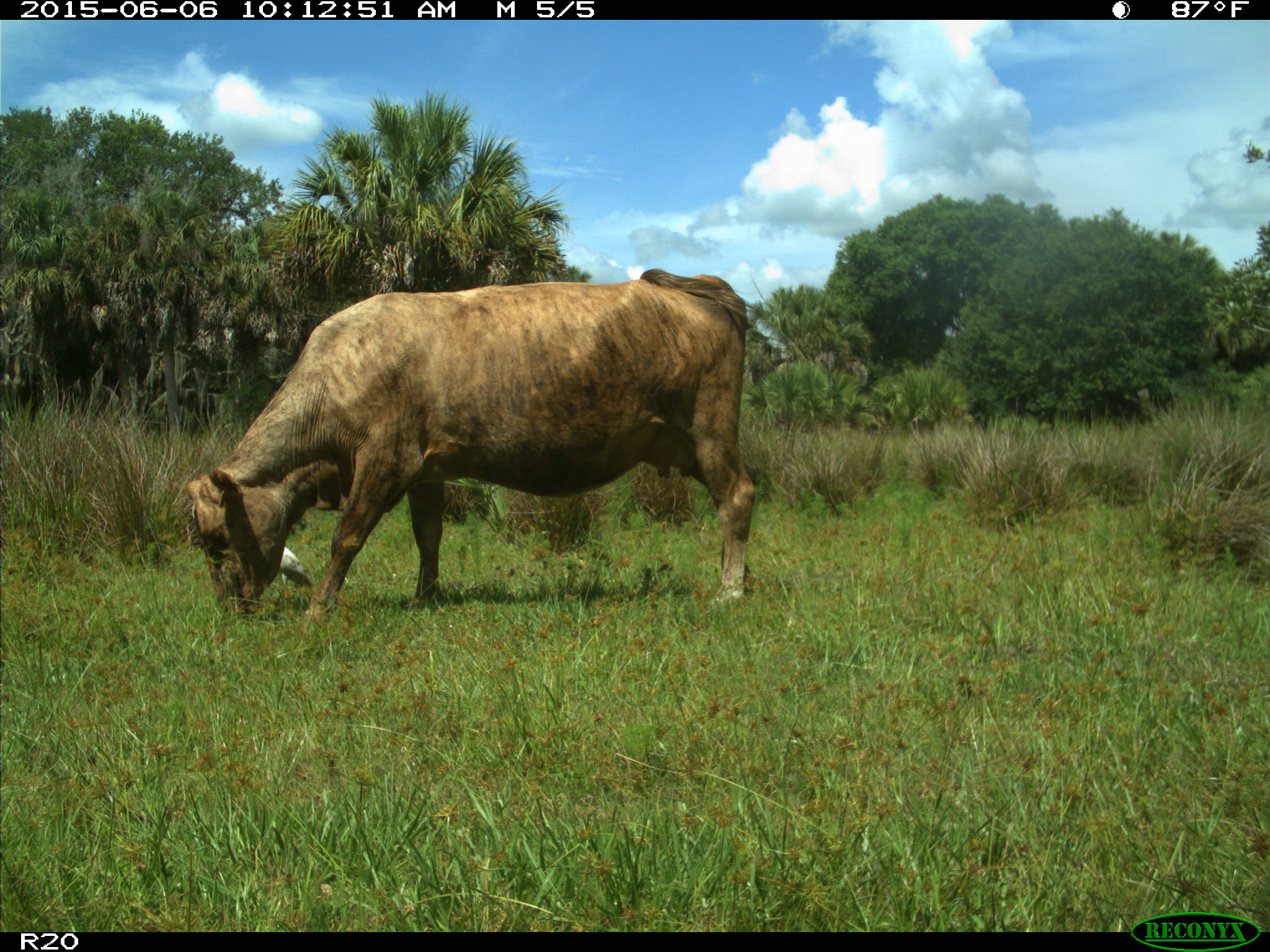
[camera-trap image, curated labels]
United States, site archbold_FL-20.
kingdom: Animalia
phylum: Chordata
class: Mammalia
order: Artiodactyla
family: Bovidae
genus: Bos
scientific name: Bos taurus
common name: domestic cow